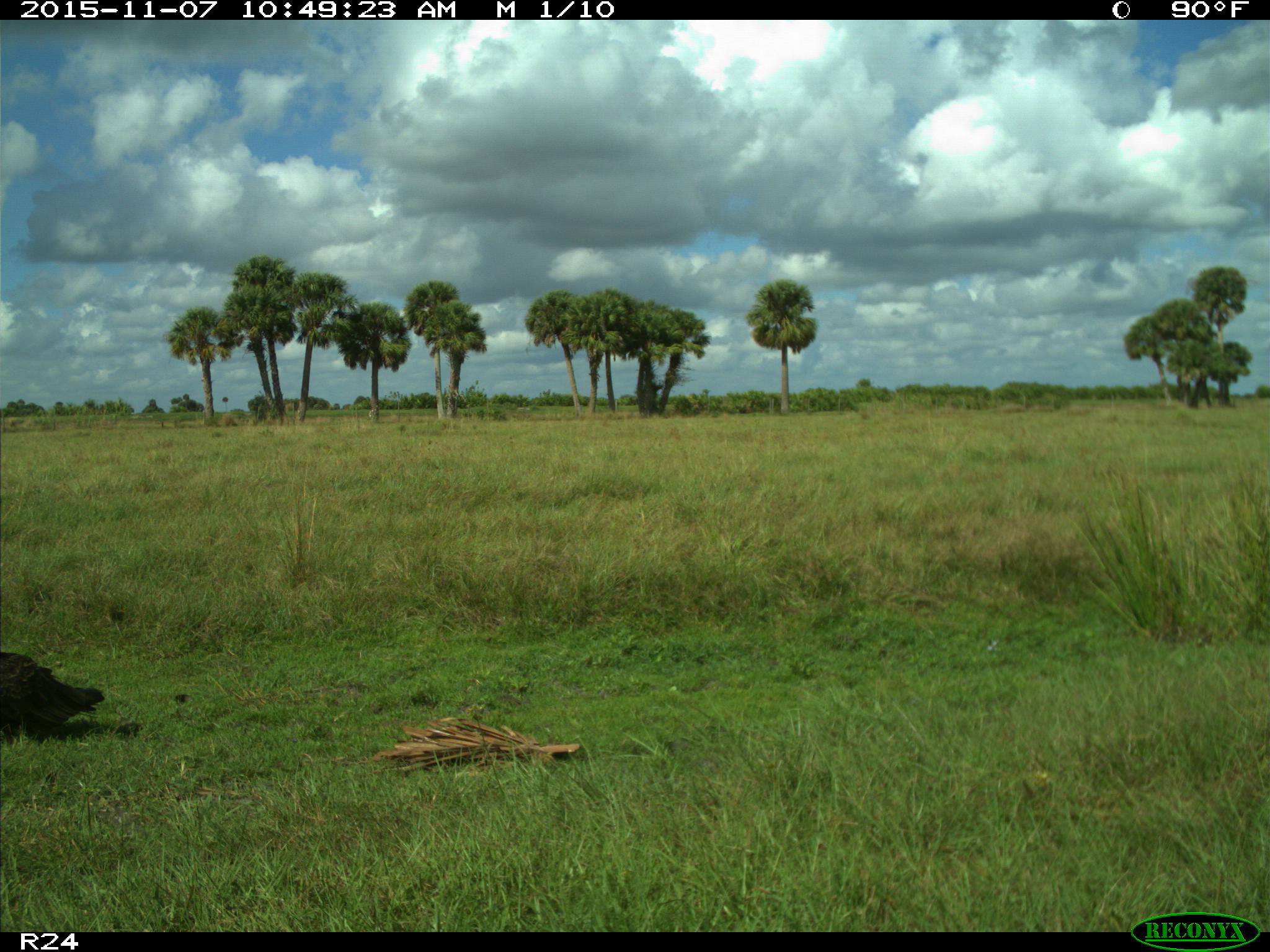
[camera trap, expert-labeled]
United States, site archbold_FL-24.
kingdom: Animalia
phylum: Chordata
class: Aves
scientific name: Aves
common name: birds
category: unidentified bird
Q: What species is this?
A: Unidentified bird (birds) (Aves).